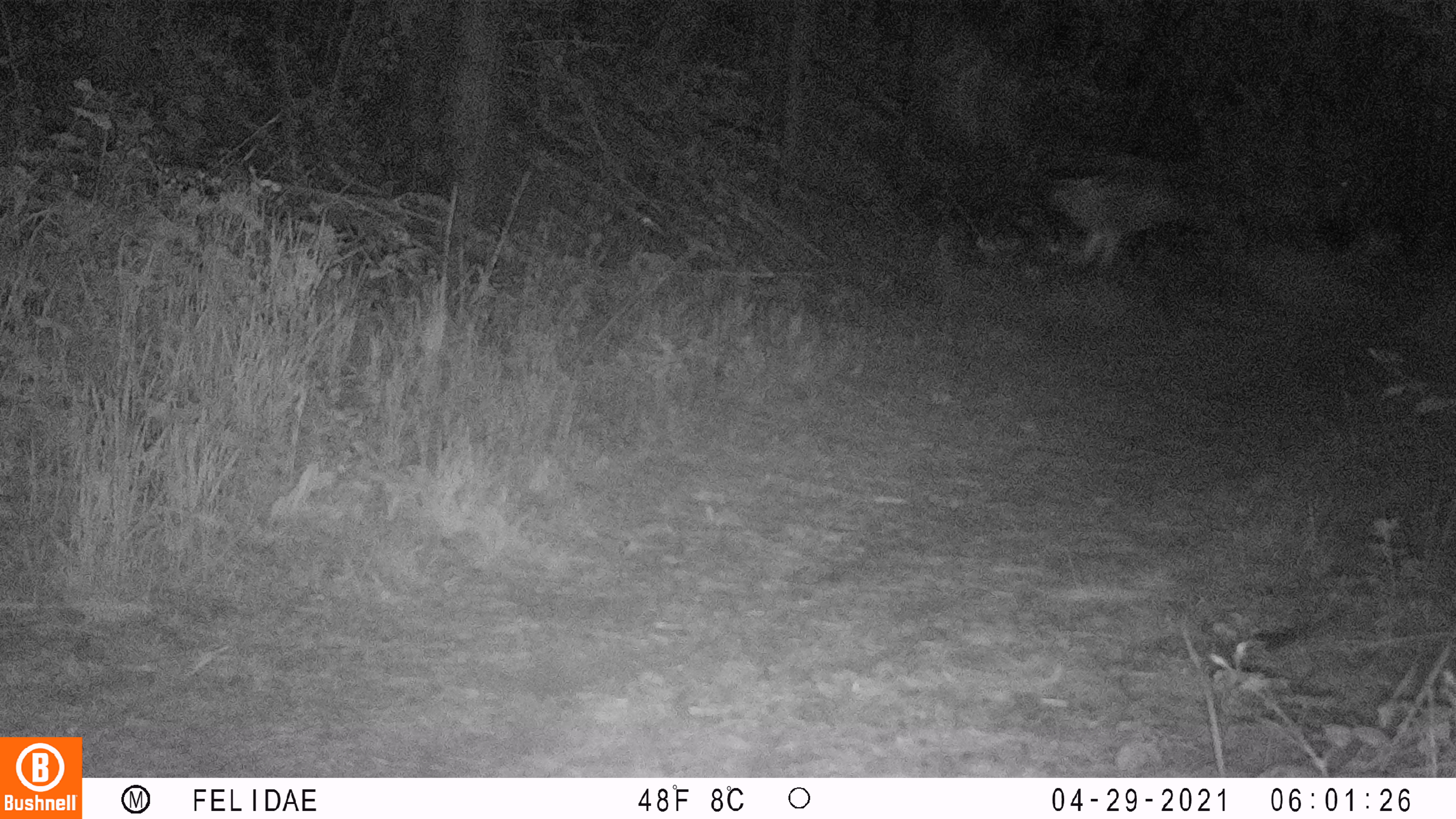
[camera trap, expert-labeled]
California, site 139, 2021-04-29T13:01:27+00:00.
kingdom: Animalia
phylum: Chordata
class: Aves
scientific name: Aves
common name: bird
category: unknown bird